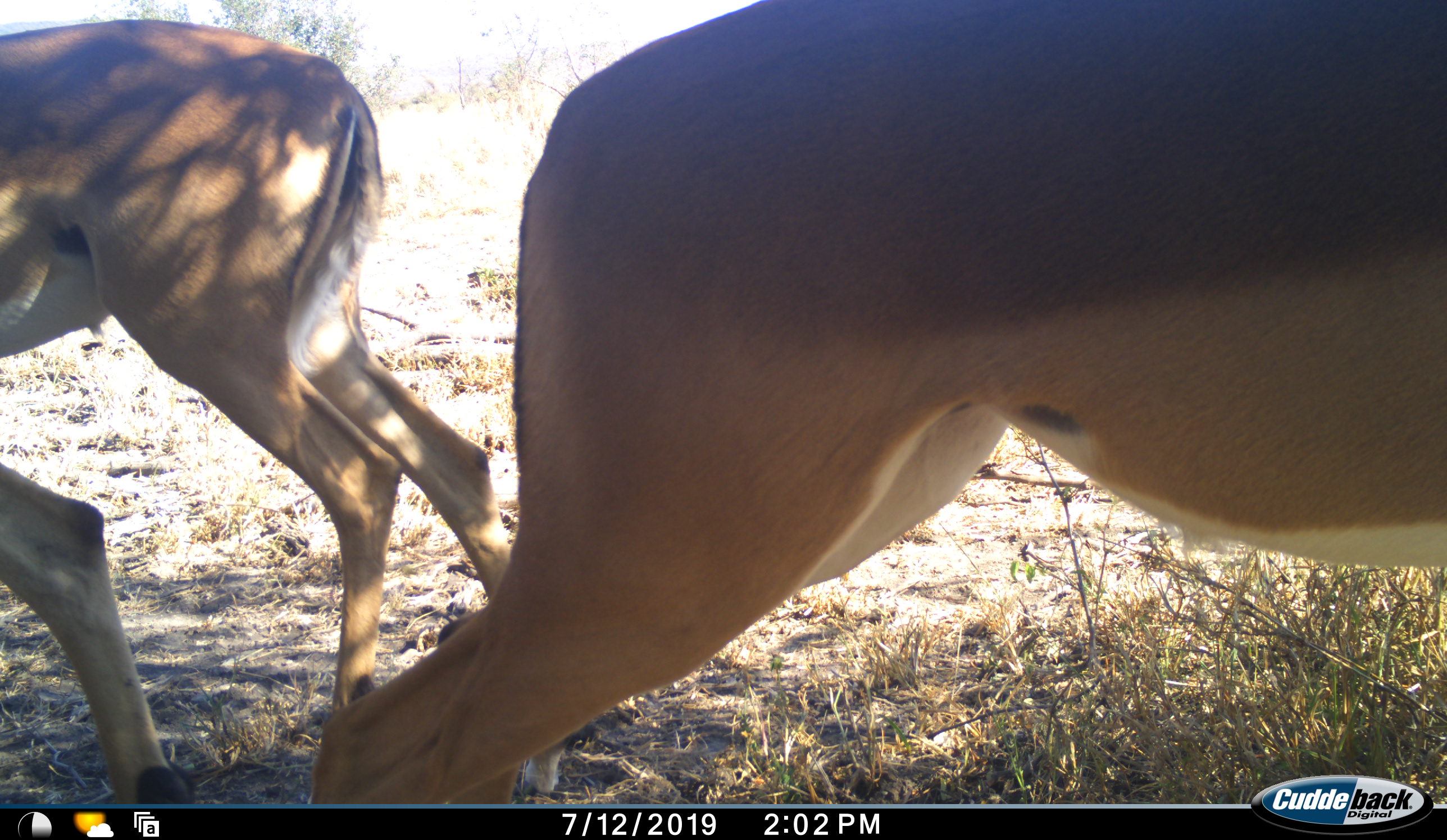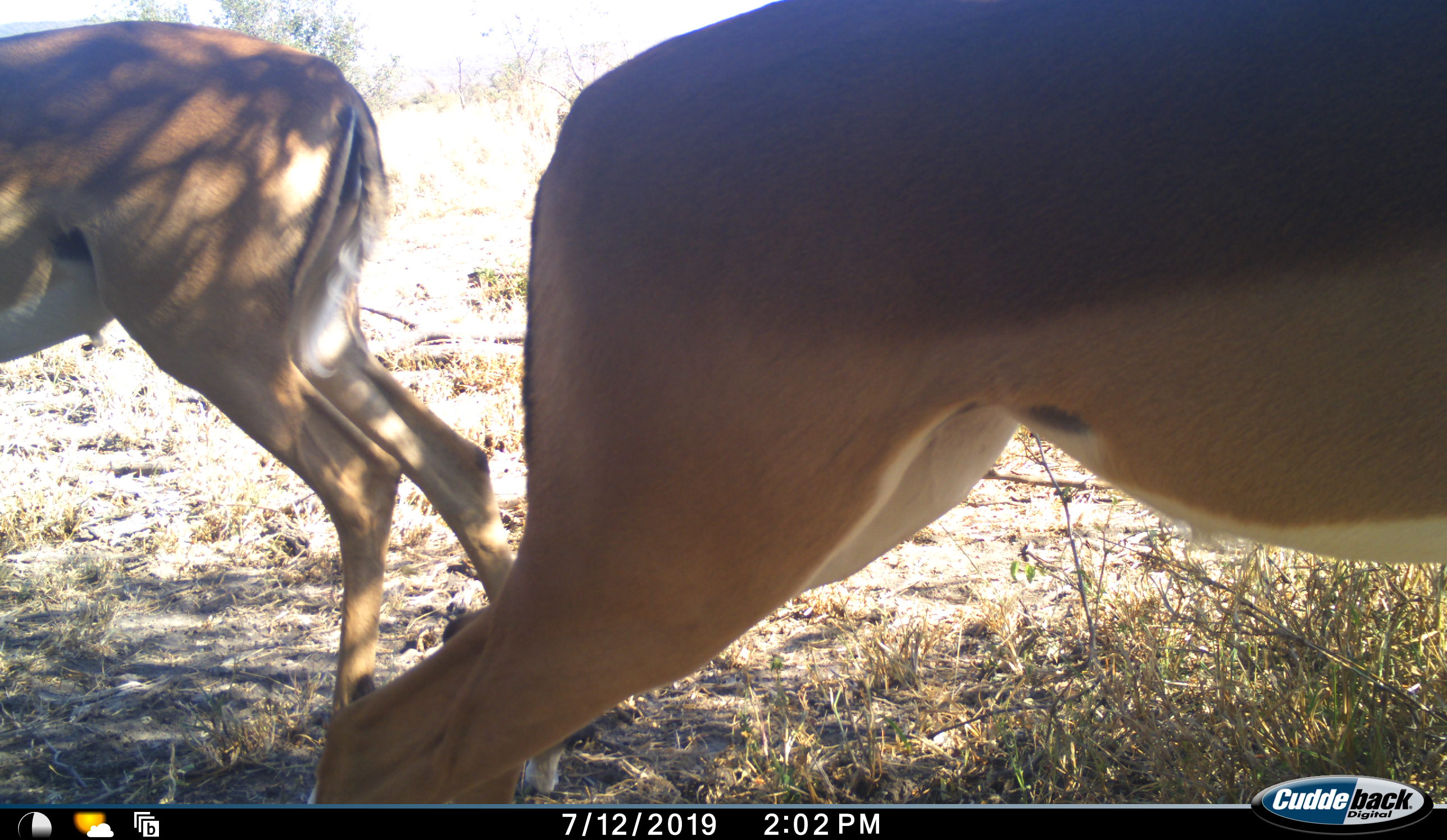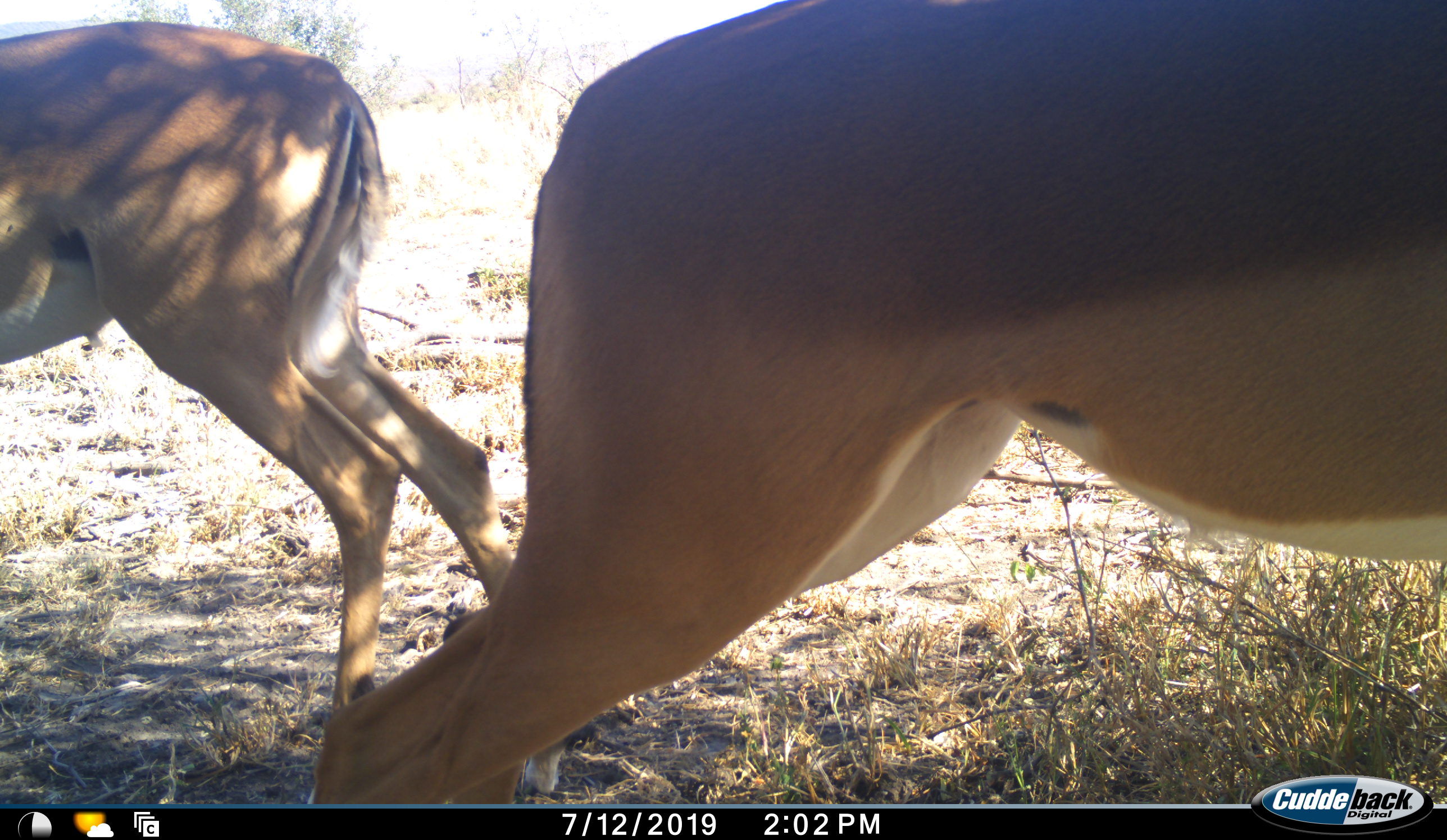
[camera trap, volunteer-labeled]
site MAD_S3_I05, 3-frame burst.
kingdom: Animalia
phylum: Chordata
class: Mammalia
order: Artiodactyla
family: Bovidae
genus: Aepyceros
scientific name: Aepyceros melampus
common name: impala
Impala (Aepyceros melampus), count 2. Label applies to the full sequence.